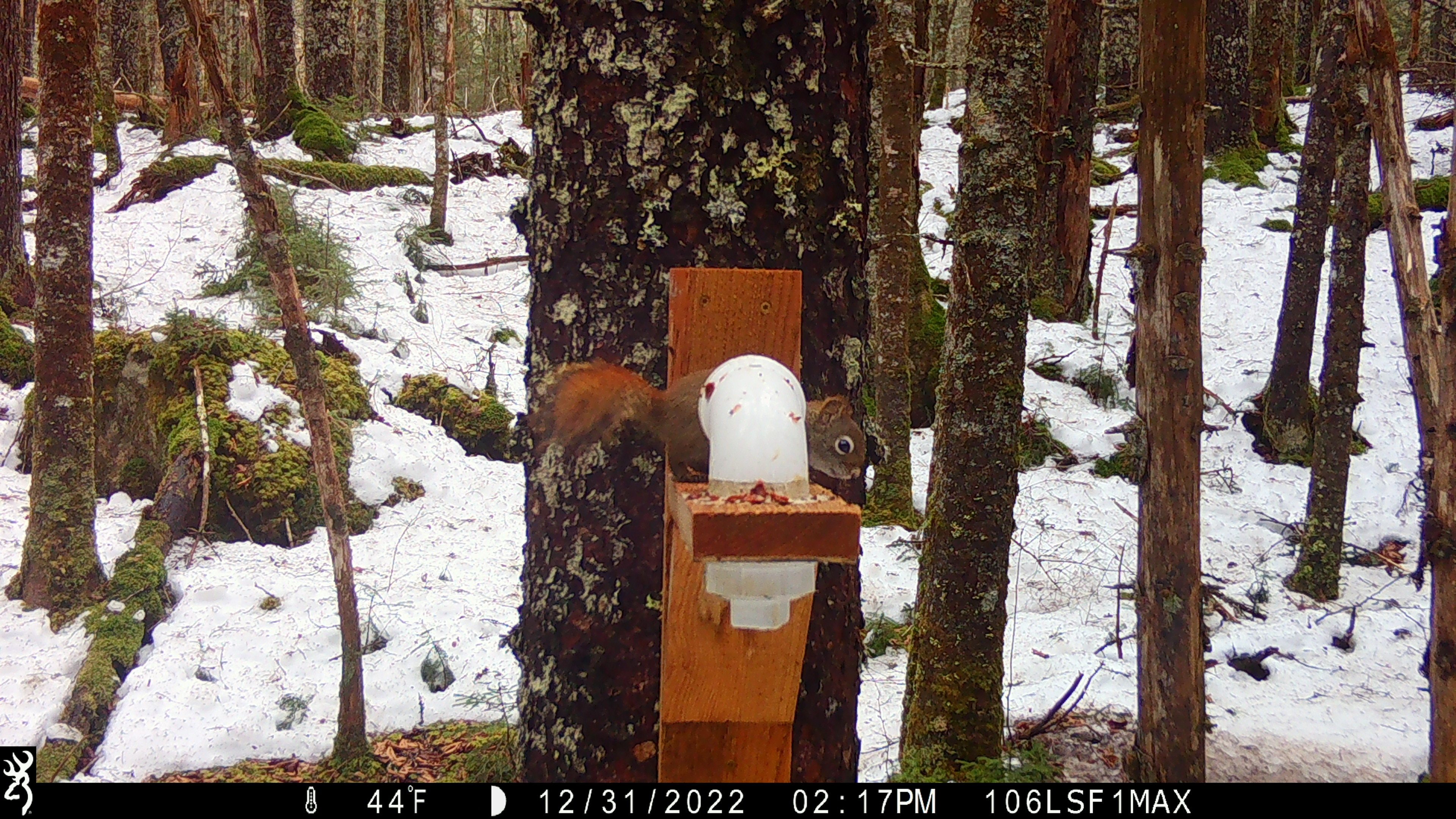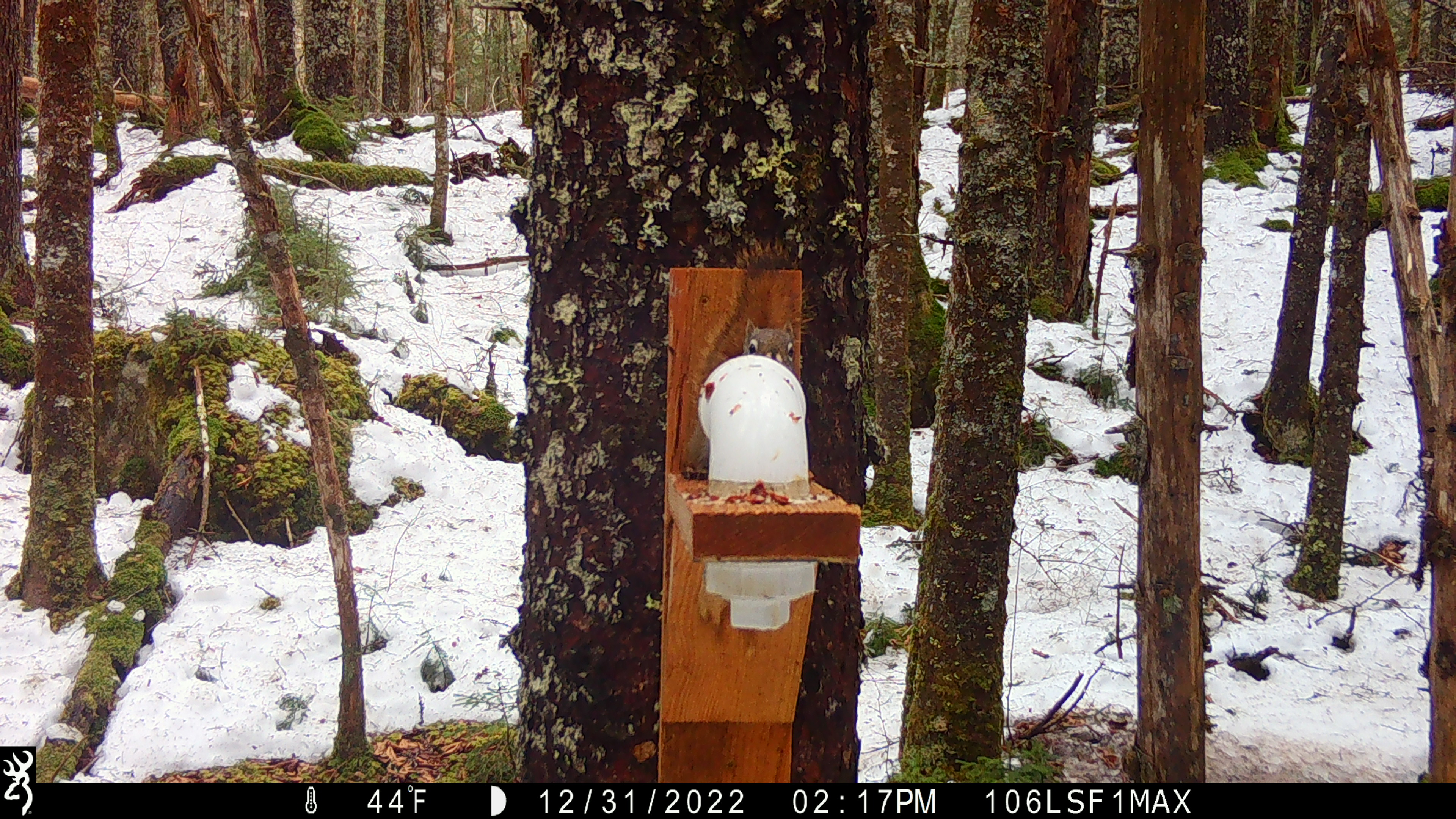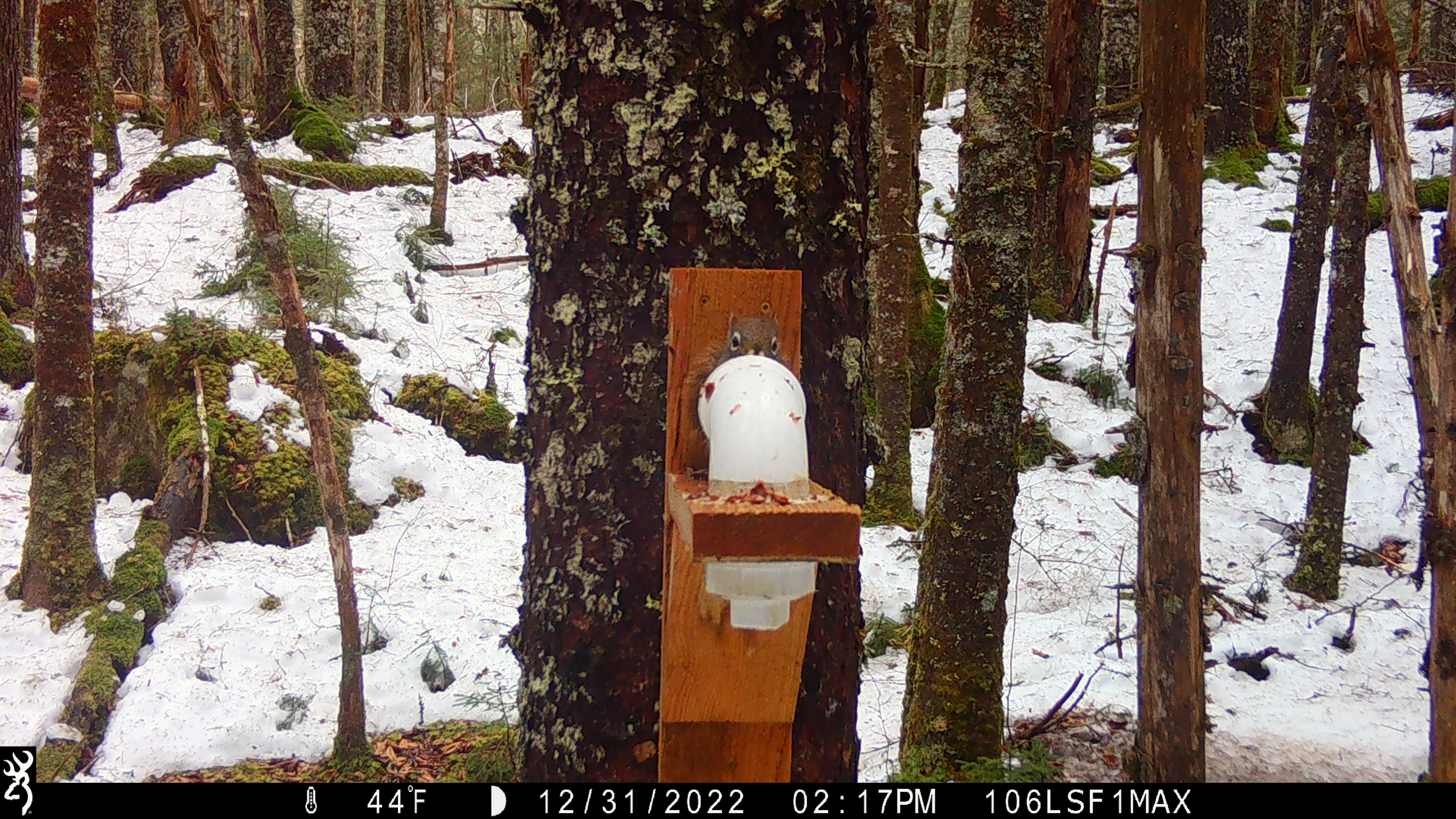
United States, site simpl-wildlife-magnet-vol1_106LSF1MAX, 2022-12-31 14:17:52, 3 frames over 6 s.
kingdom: Animalia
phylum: Chordata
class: Mammalia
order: Rodentia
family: Sciuridae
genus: Tamiasciurus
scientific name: Tamiasciurus hudsonicus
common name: red squirrel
Red squirrel (Tamiasciurus hudsonicus).